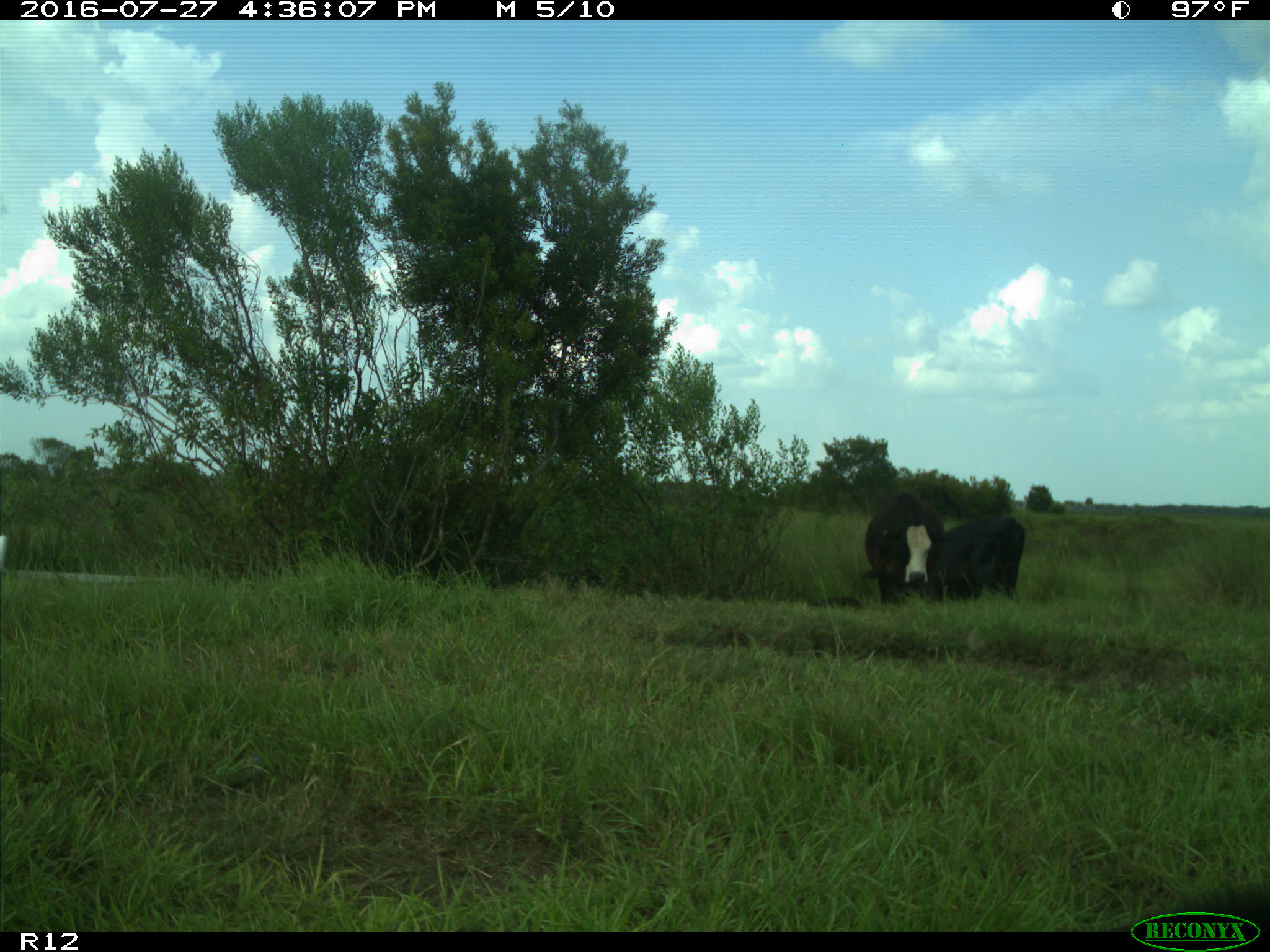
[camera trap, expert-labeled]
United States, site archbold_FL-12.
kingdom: Animalia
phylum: Chordata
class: Mammalia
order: Artiodactyla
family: Bovidae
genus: Bos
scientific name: Bos taurus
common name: domestic cow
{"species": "Bos taurus (domestic cow)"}